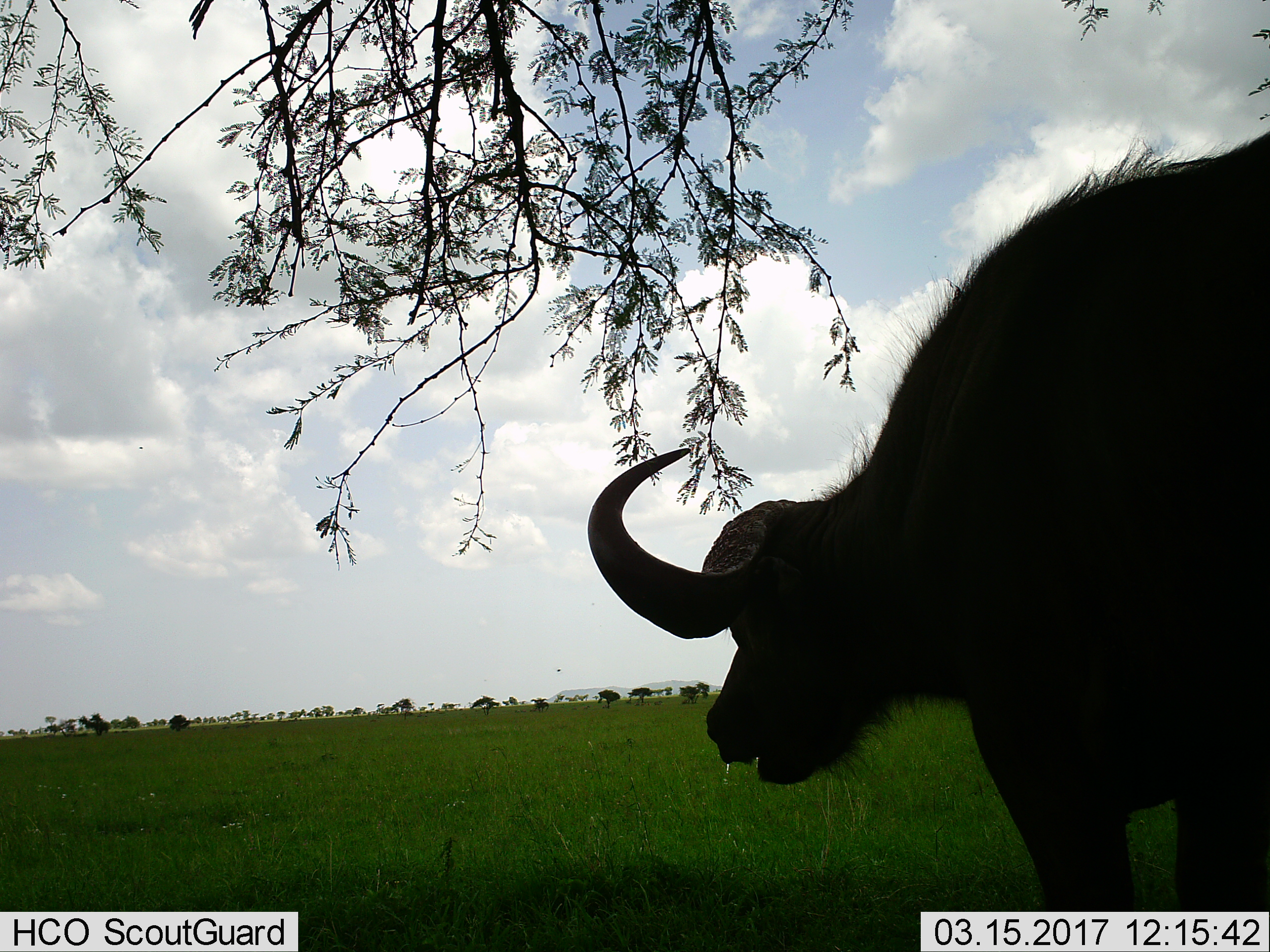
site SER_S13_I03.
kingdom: Animalia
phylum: Chordata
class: Mammalia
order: Artiodactyla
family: Bovidae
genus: Syncerus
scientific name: Syncerus caffer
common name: african buffalo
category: buffalo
Buffalo (african buffalo) (Syncerus caffer), count 1. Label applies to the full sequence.